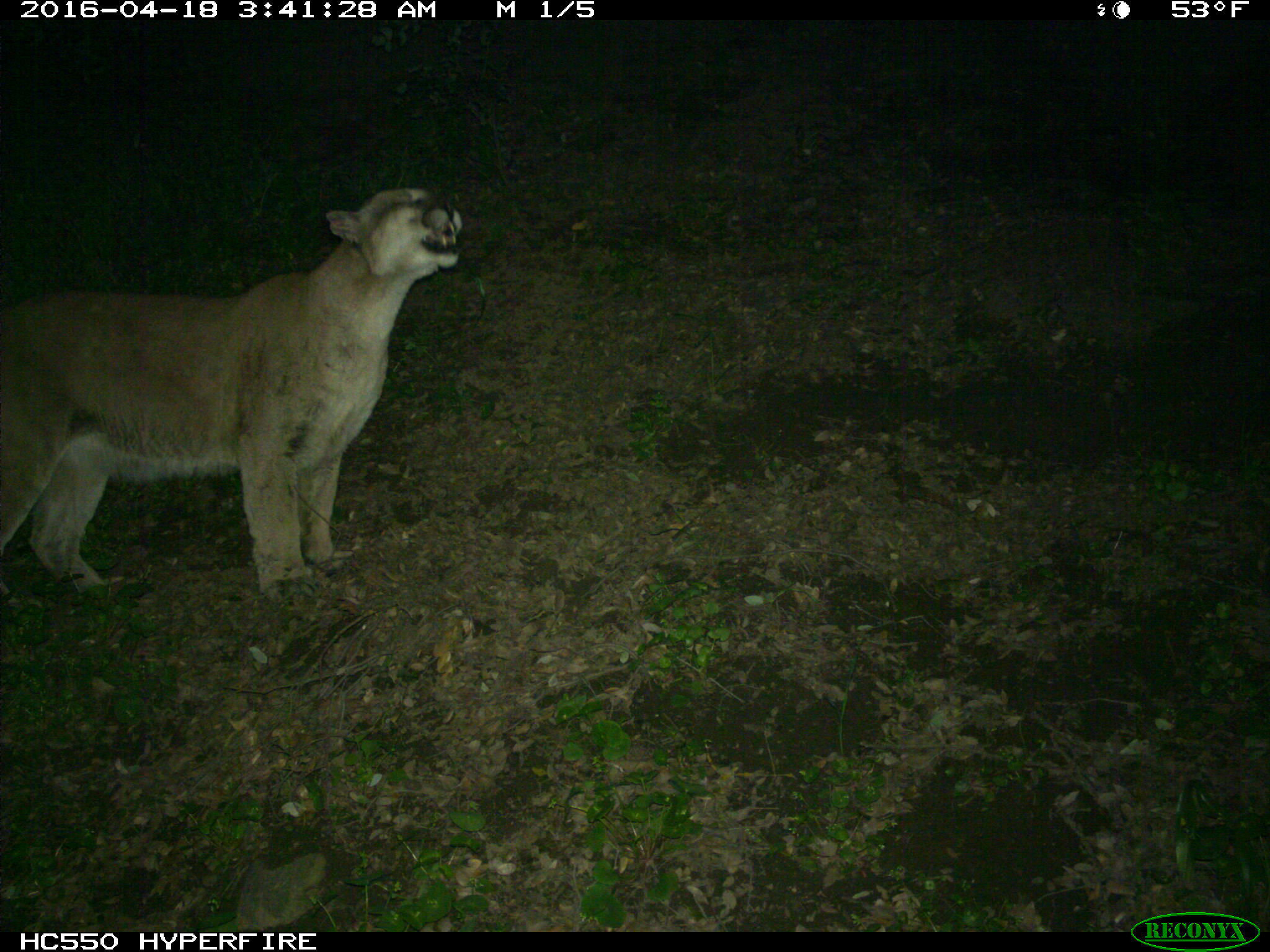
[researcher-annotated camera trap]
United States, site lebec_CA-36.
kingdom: Animalia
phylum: Chordata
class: Mammalia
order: Carnivora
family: Felidae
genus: Puma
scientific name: Puma concolor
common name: mountain lion